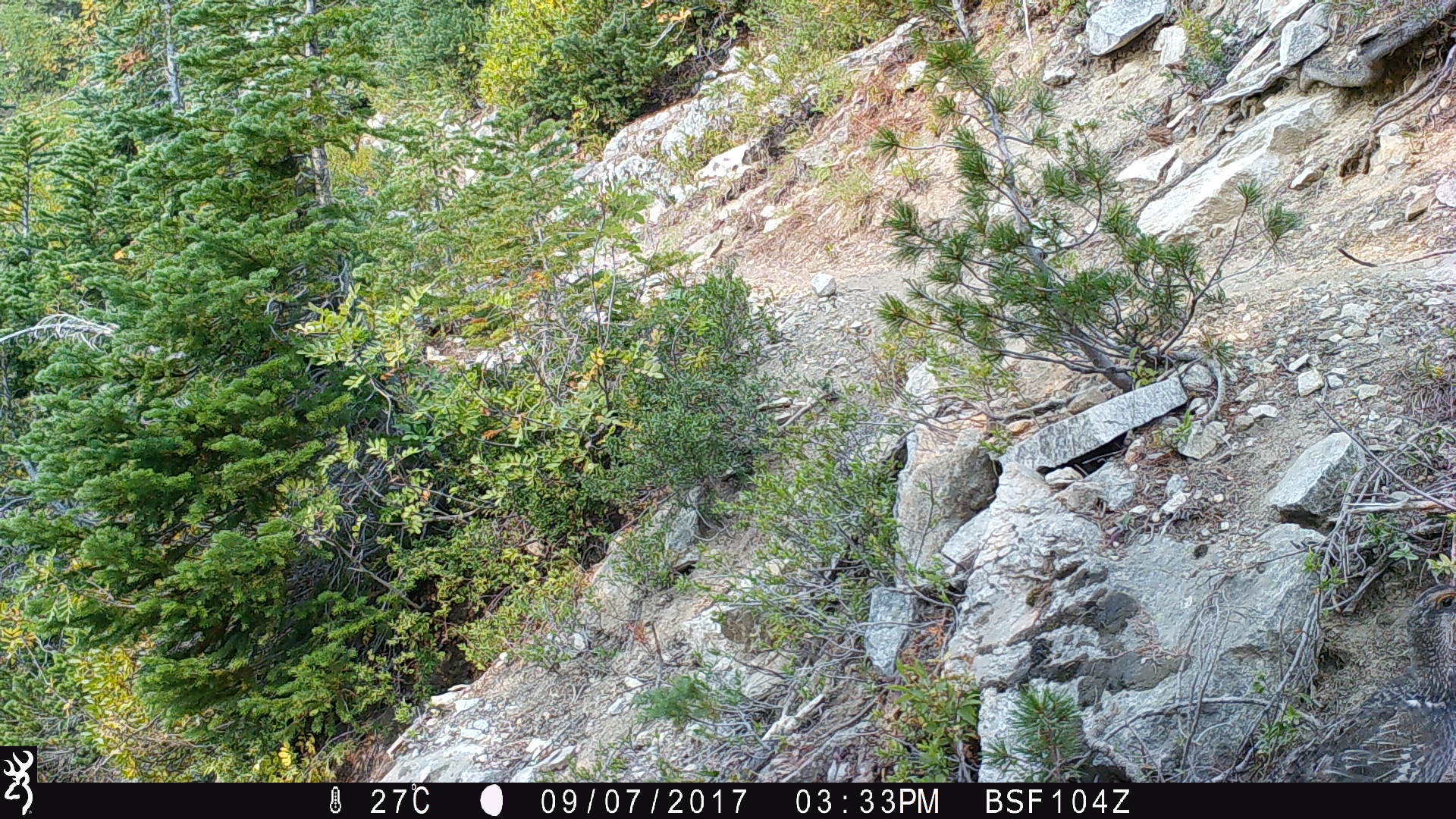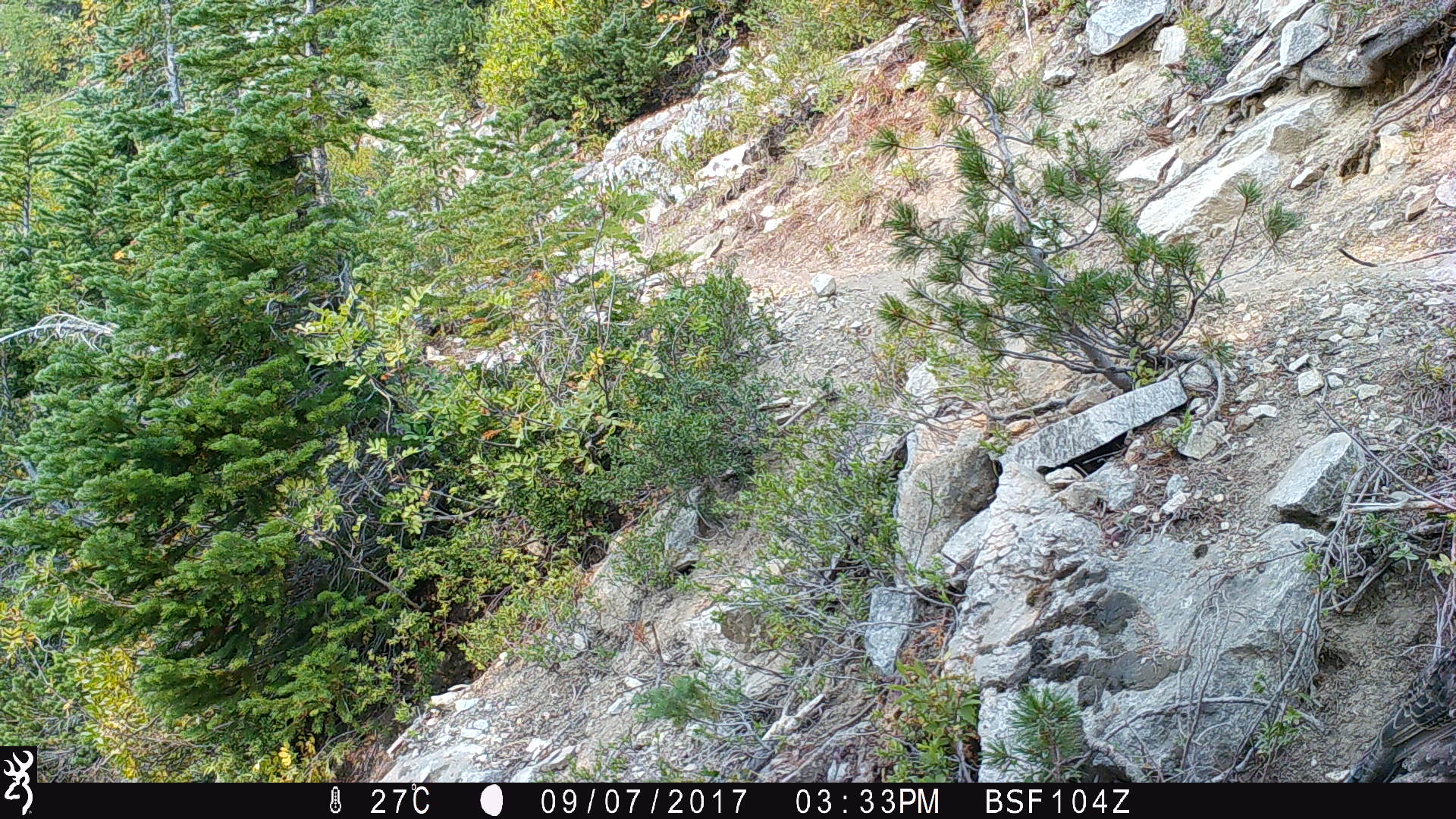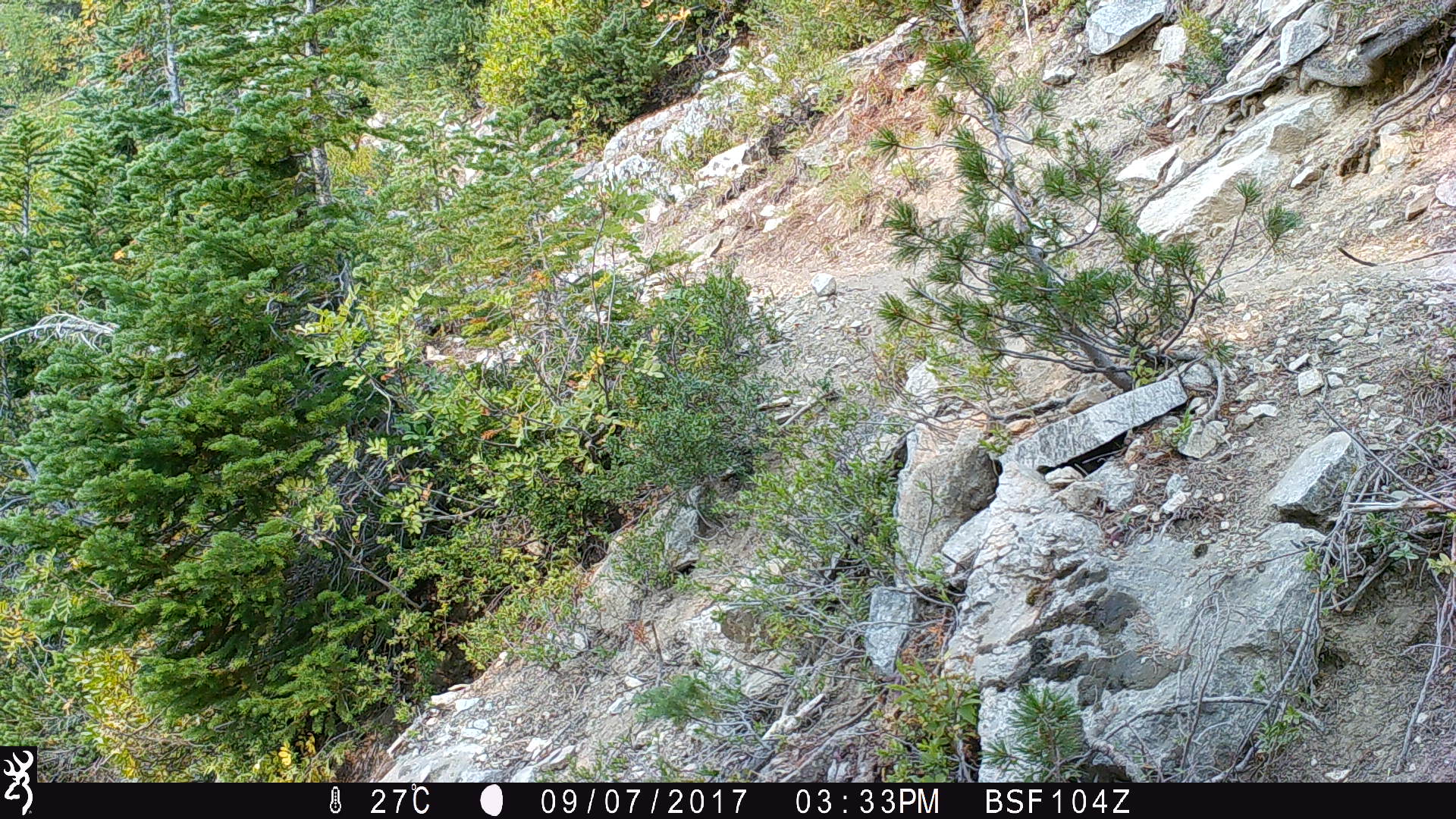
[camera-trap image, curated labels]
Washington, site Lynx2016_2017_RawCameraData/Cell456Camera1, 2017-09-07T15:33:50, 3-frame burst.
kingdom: Animalia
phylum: Chordata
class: Aves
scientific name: Aves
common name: birds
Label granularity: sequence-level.